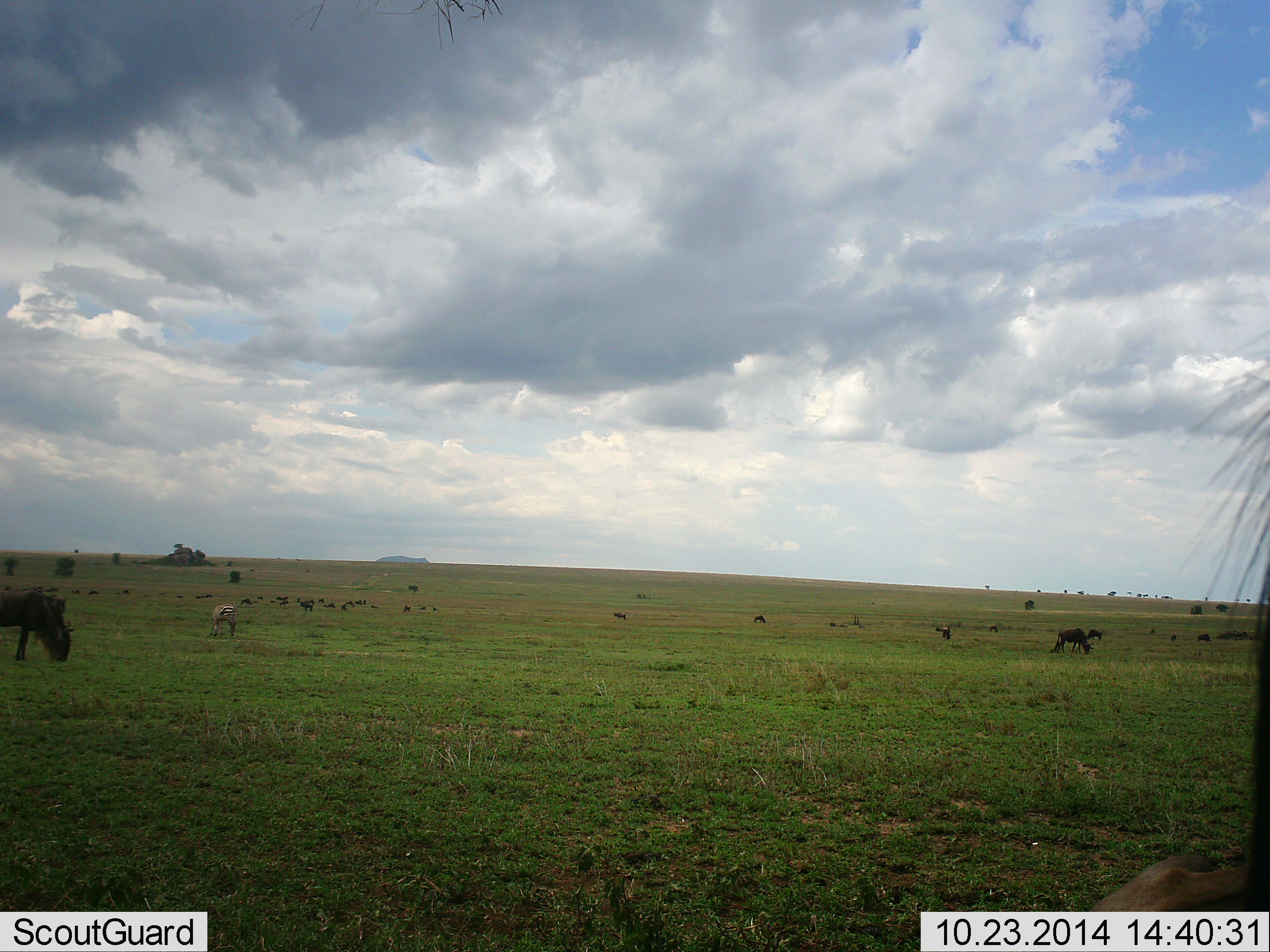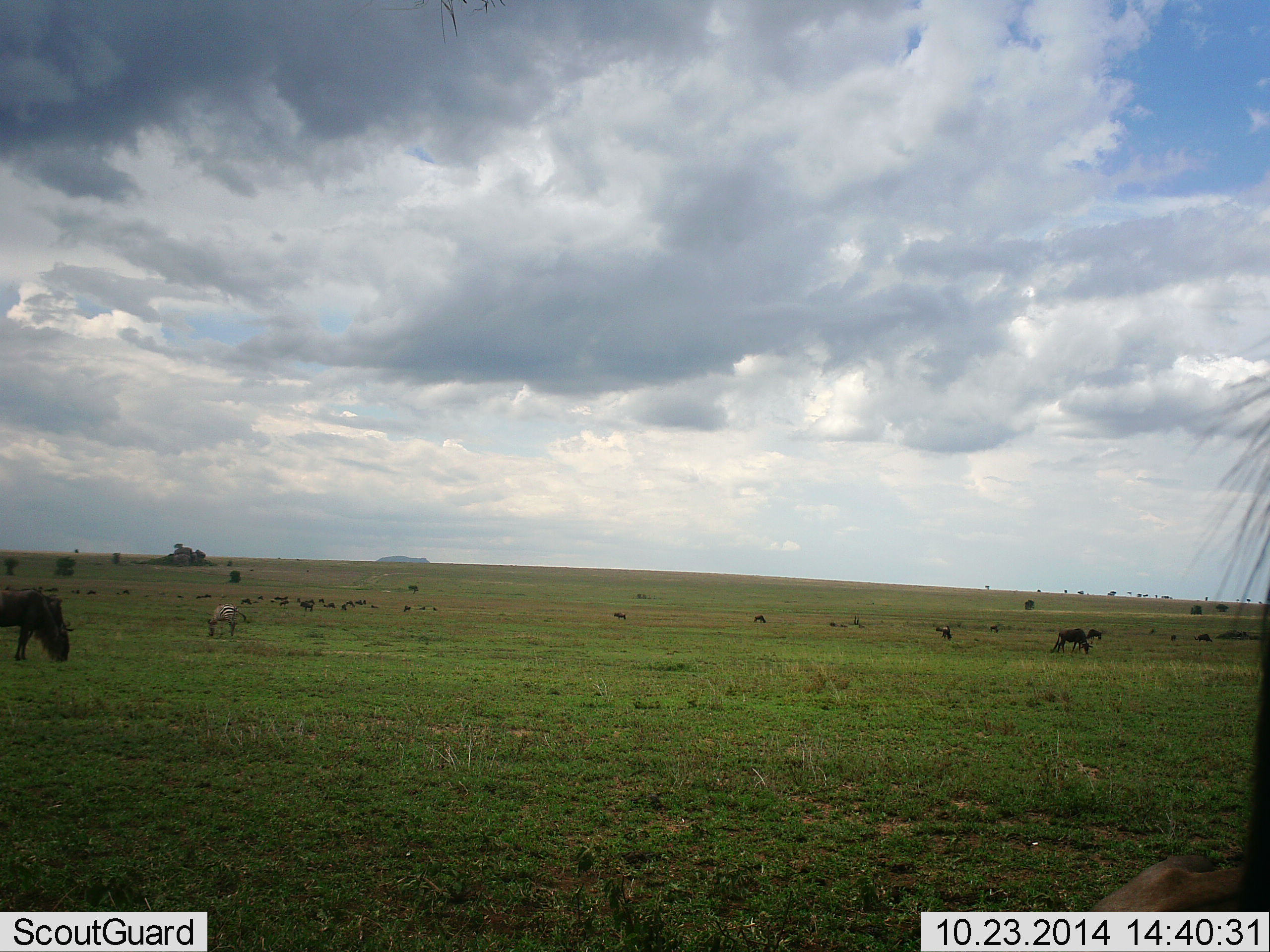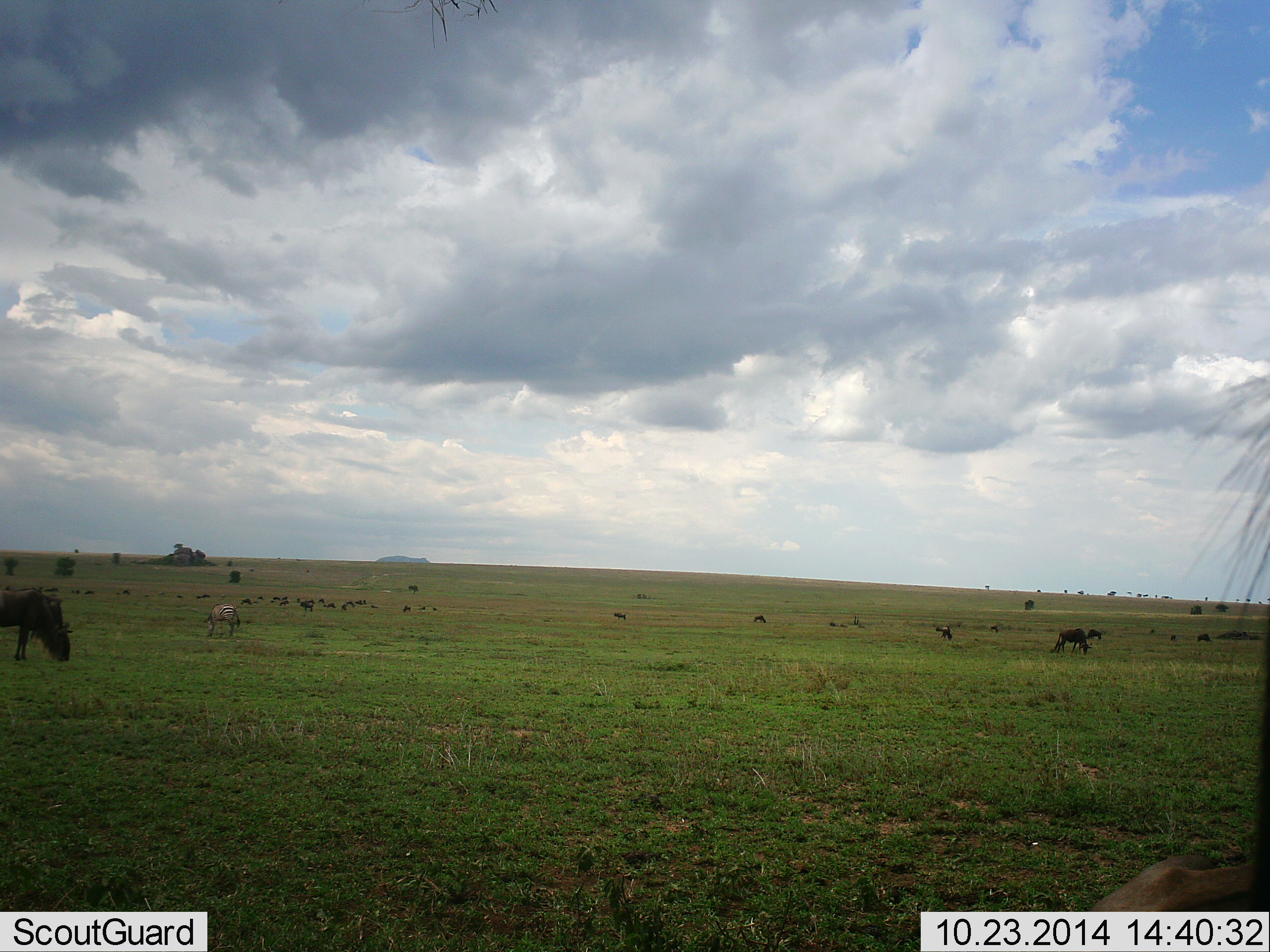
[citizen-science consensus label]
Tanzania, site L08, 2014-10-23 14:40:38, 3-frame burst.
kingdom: Animalia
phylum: Chordata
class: Mammalia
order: Artiodactyla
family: Bovidae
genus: Connochaetes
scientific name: Connochaetes taurinus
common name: blue wildebeest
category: wildebeest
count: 8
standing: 39%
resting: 0%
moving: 17%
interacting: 6%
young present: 0%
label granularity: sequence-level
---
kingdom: Animalia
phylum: Chordata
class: Mammalia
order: Perissodactyla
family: Equidae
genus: Equus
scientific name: Equus quagga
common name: plains zebra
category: zebra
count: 1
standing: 30%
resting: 0%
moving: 0%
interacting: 0%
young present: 0%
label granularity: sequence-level